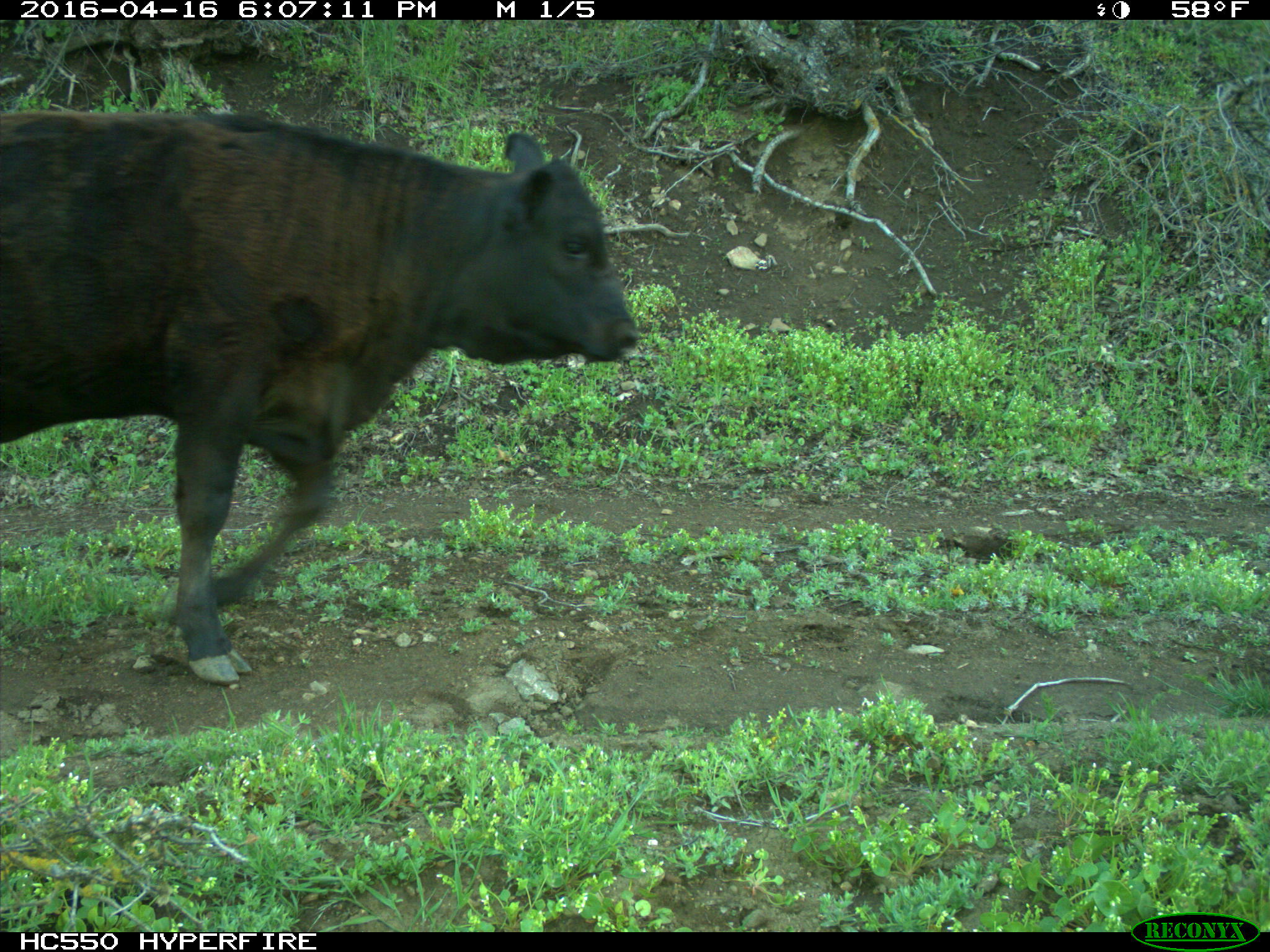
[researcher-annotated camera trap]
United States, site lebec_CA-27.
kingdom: Animalia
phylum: Chordata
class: Mammalia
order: Artiodactyla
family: Bovidae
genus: Bos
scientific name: Bos taurus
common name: domestic cow